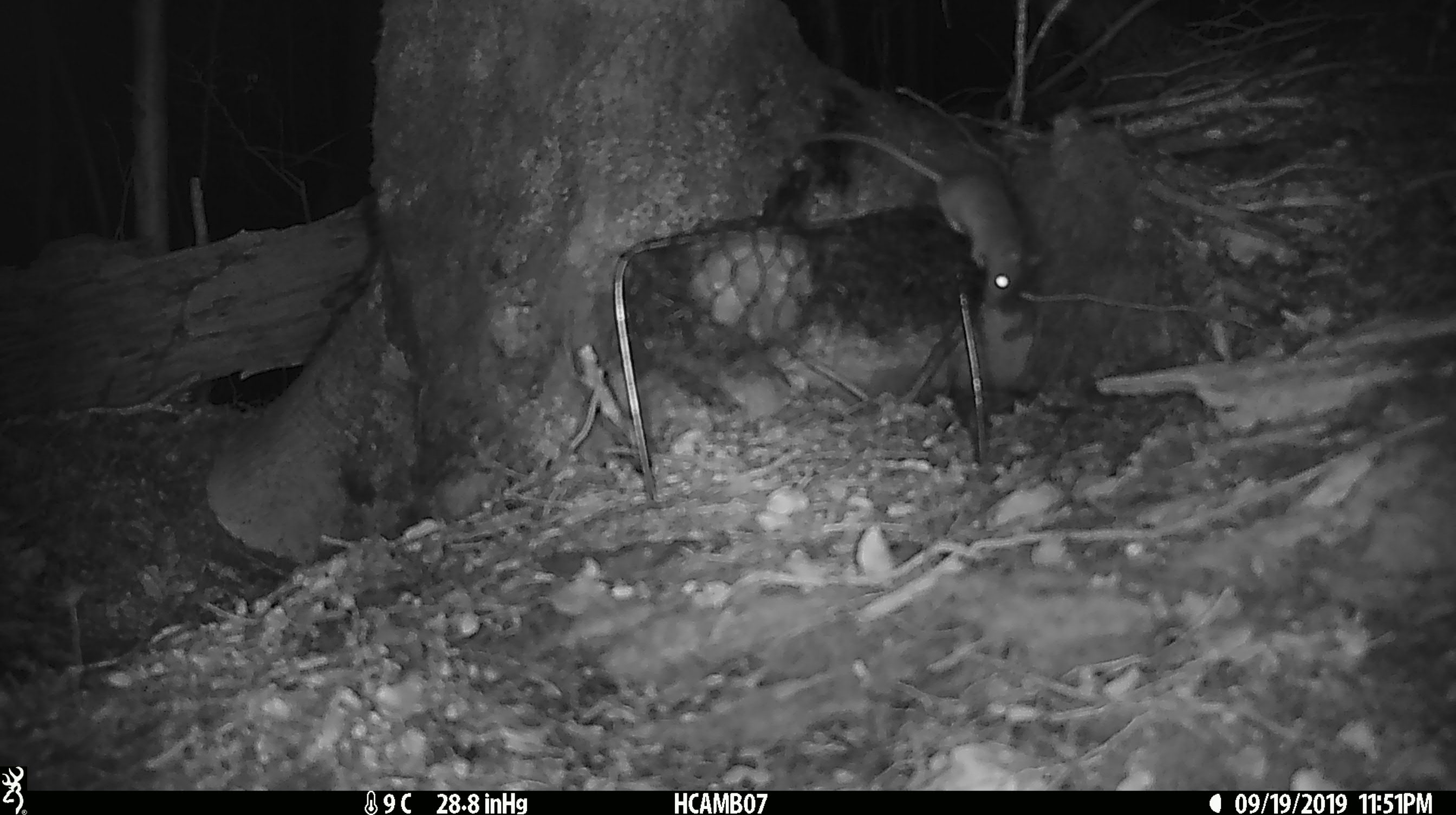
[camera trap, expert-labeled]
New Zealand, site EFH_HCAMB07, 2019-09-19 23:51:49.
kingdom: Animalia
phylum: Chordata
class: Mammalia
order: Rodentia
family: Muridae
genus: Mus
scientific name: Mus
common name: mouse